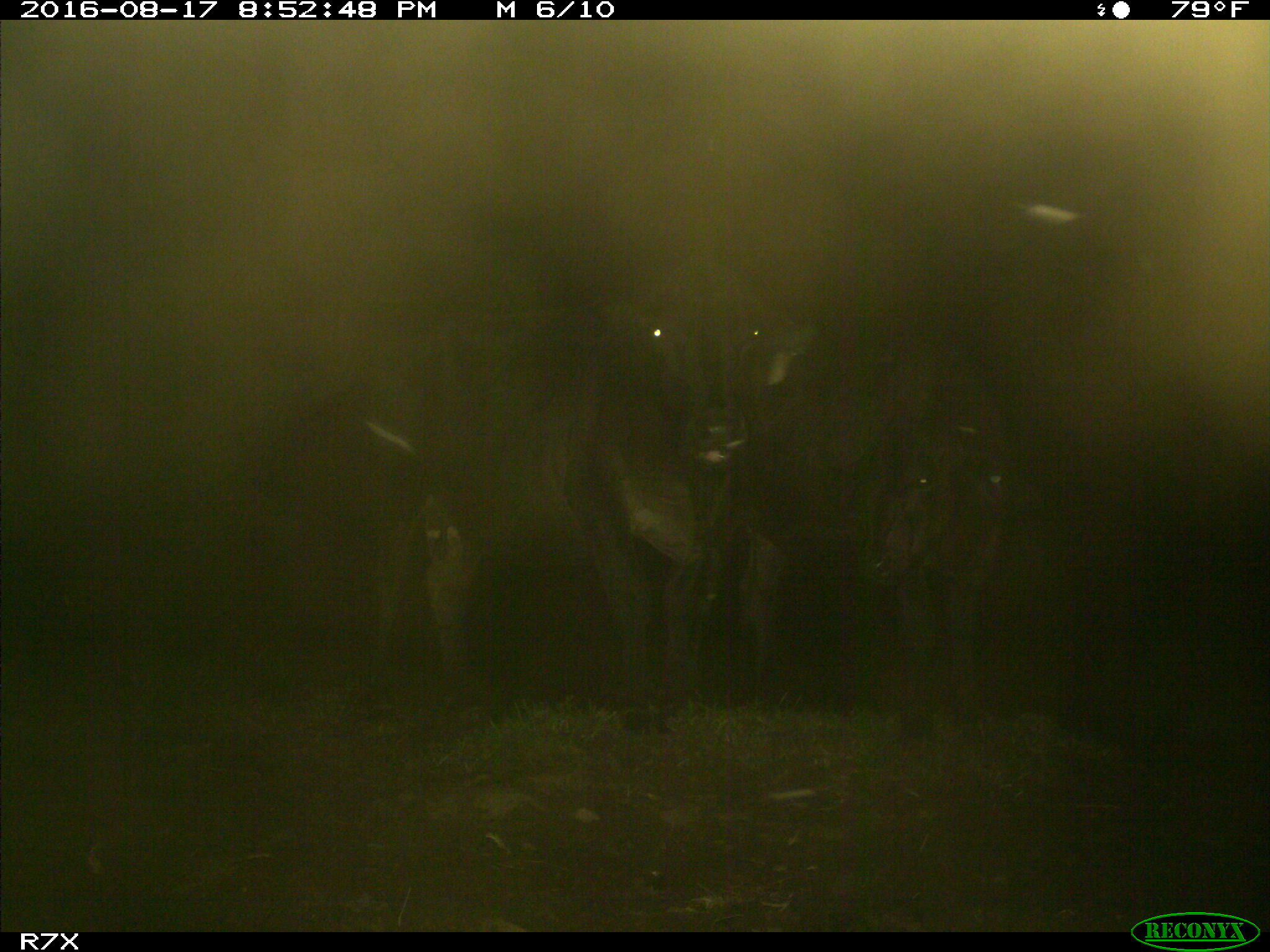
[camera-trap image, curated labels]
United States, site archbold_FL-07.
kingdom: Animalia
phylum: Chordata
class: Mammalia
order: Artiodactyla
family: Bovidae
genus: Bos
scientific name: Bos taurus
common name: domestic cow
Bos taurus (domestic cow).